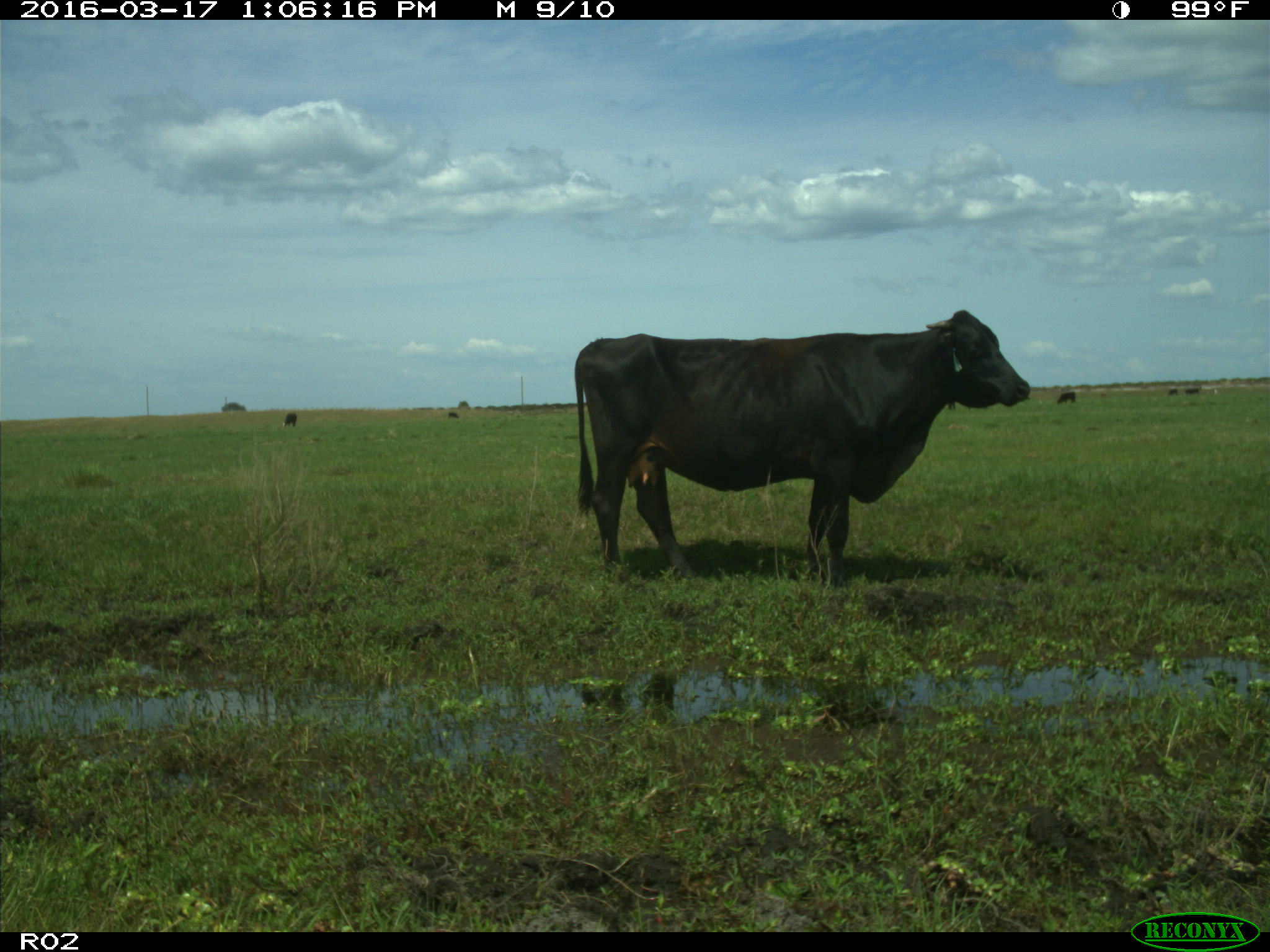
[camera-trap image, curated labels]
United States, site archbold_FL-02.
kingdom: Animalia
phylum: Chordata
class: Mammalia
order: Artiodactyla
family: Bovidae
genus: Bos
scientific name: Bos taurus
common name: domestic cow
Bos taurus (domestic cow).